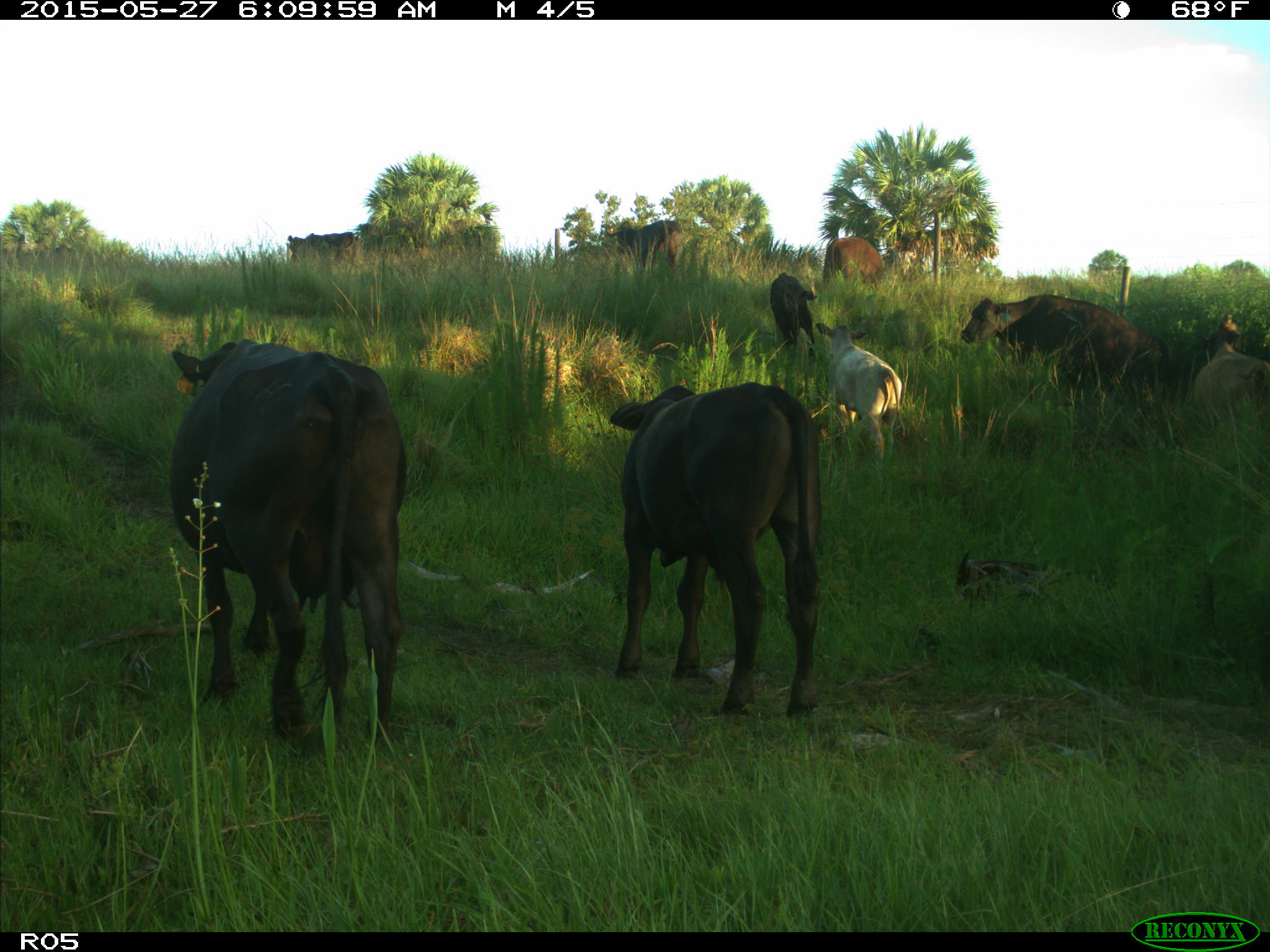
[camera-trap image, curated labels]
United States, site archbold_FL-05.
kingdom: Animalia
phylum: Chordata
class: Mammalia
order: Artiodactyla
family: Bovidae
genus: Bos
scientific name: Bos taurus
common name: domestic cow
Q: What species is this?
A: Bos taurus (domestic cow).